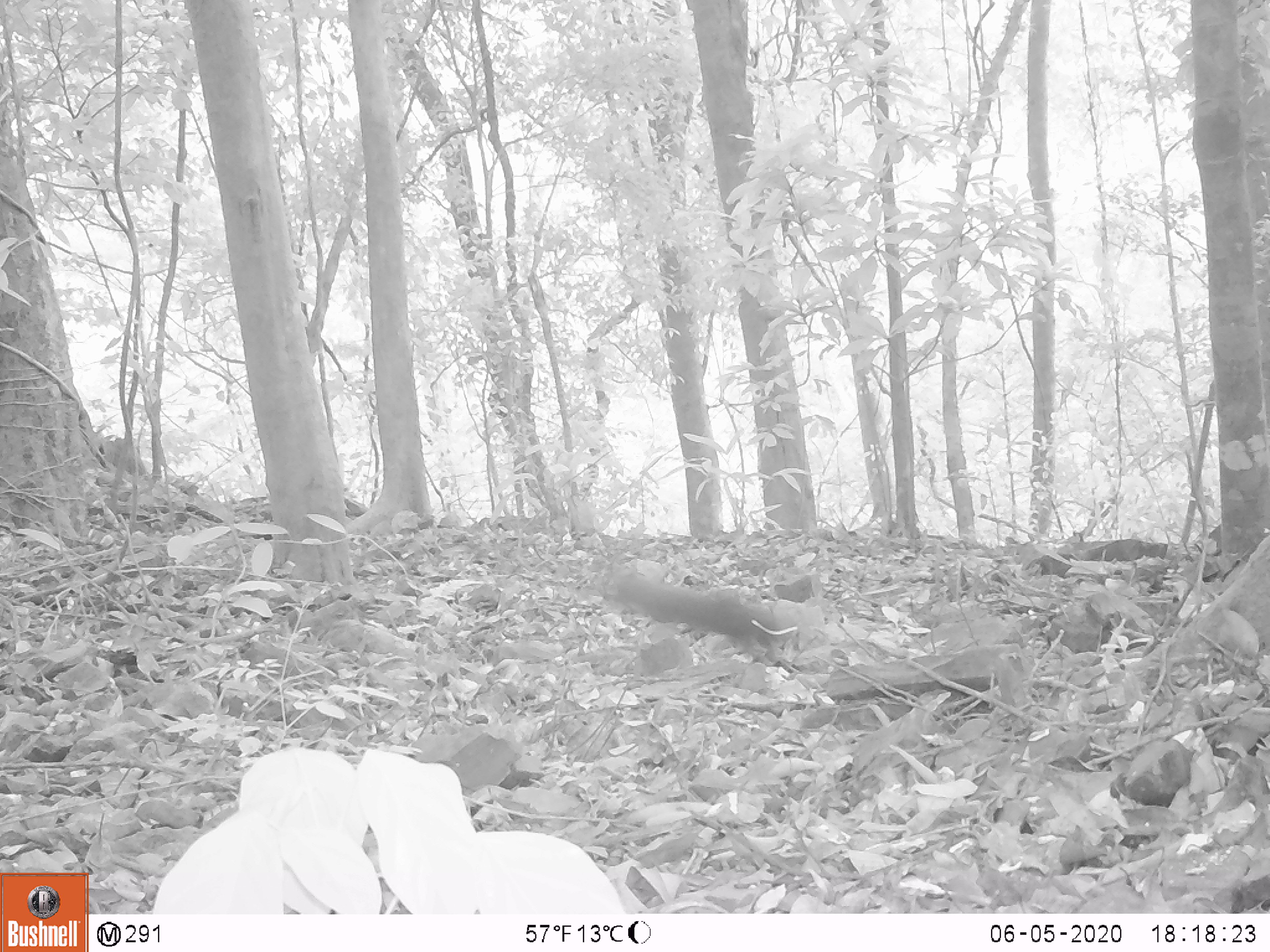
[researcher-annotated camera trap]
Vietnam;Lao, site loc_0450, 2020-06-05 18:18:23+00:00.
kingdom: Animalia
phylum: Chordata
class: Mammalia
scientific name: Mammalia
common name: mammal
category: unidentified small mammal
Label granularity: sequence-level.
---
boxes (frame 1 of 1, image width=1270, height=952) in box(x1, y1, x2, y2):
unidentified small mammal: box(605, 556, 798, 662)